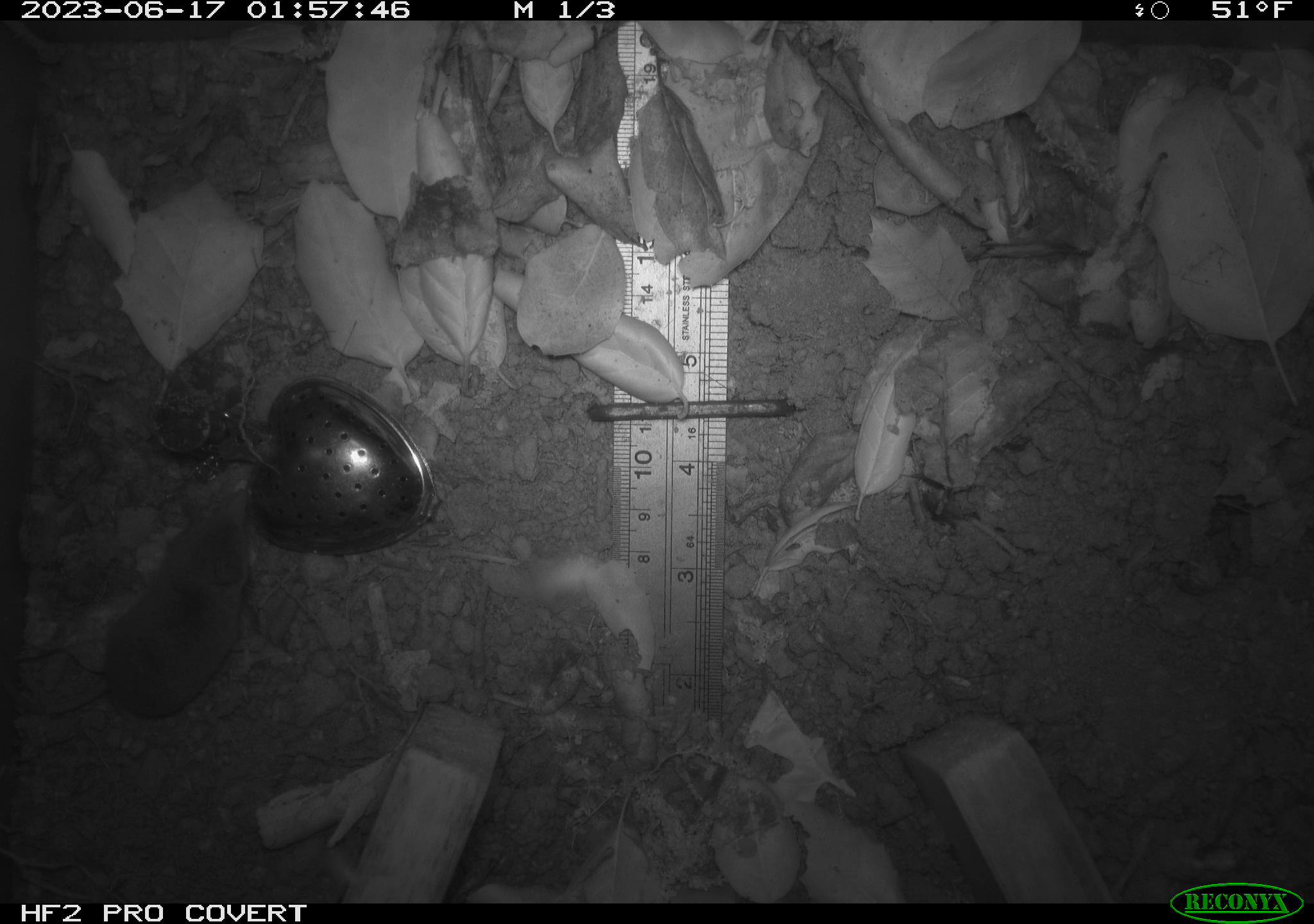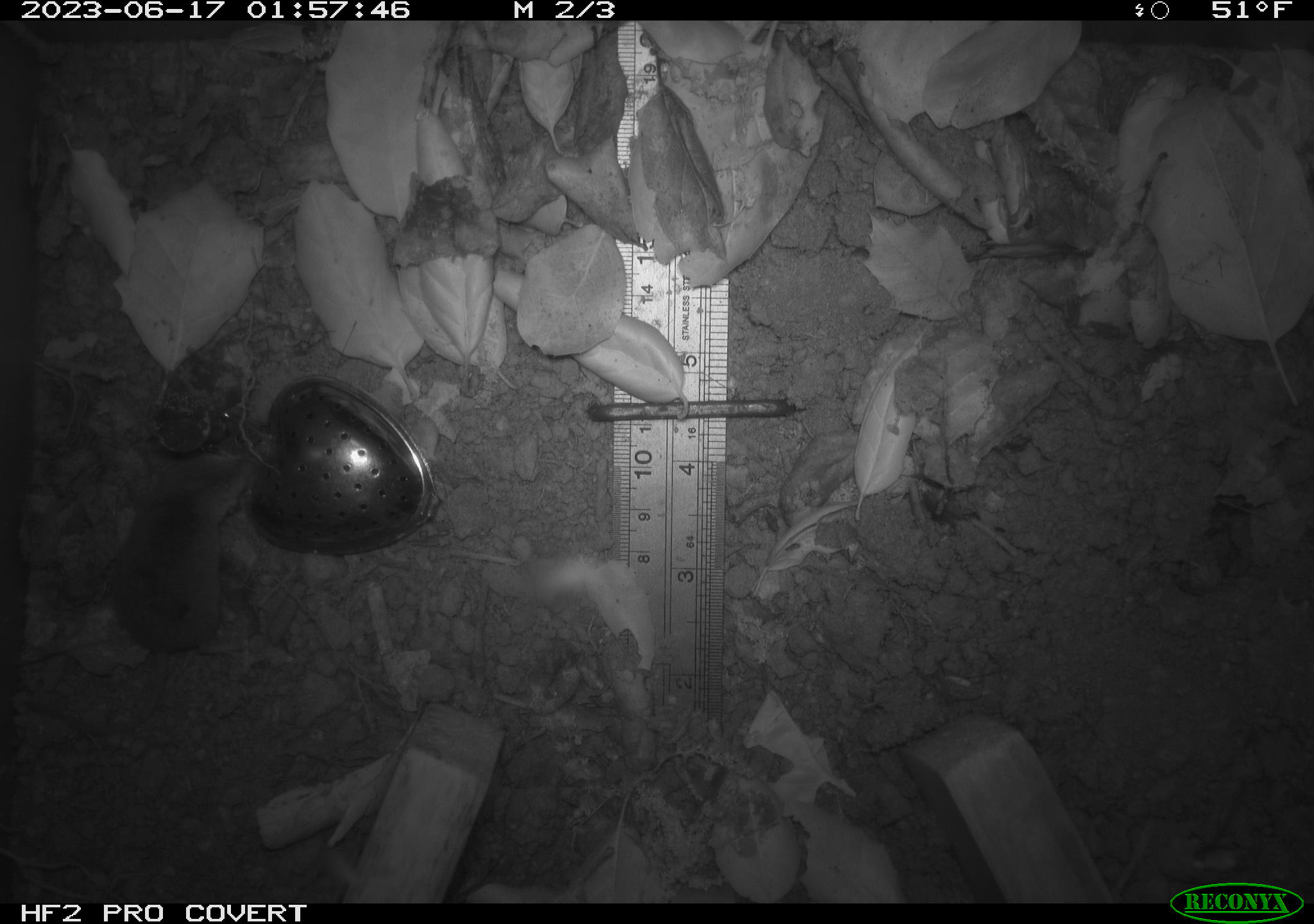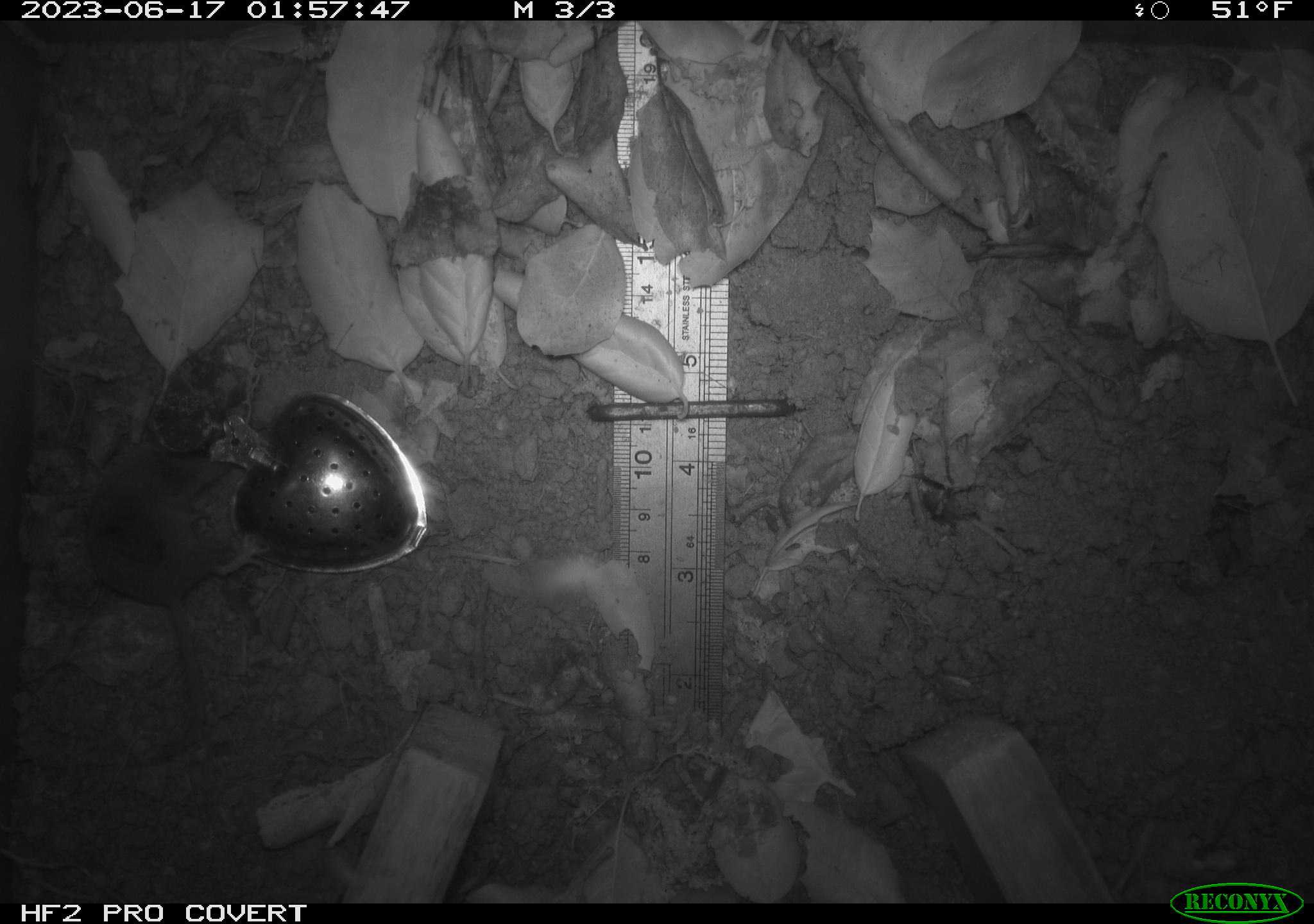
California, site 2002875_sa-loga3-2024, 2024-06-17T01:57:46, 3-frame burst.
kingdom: Animalia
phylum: Chordata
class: Mammalia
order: Eulipotyphla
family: Soricidae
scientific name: Soricidae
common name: shrews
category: soricidae family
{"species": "soricidae family (shrews) (Soricidae)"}